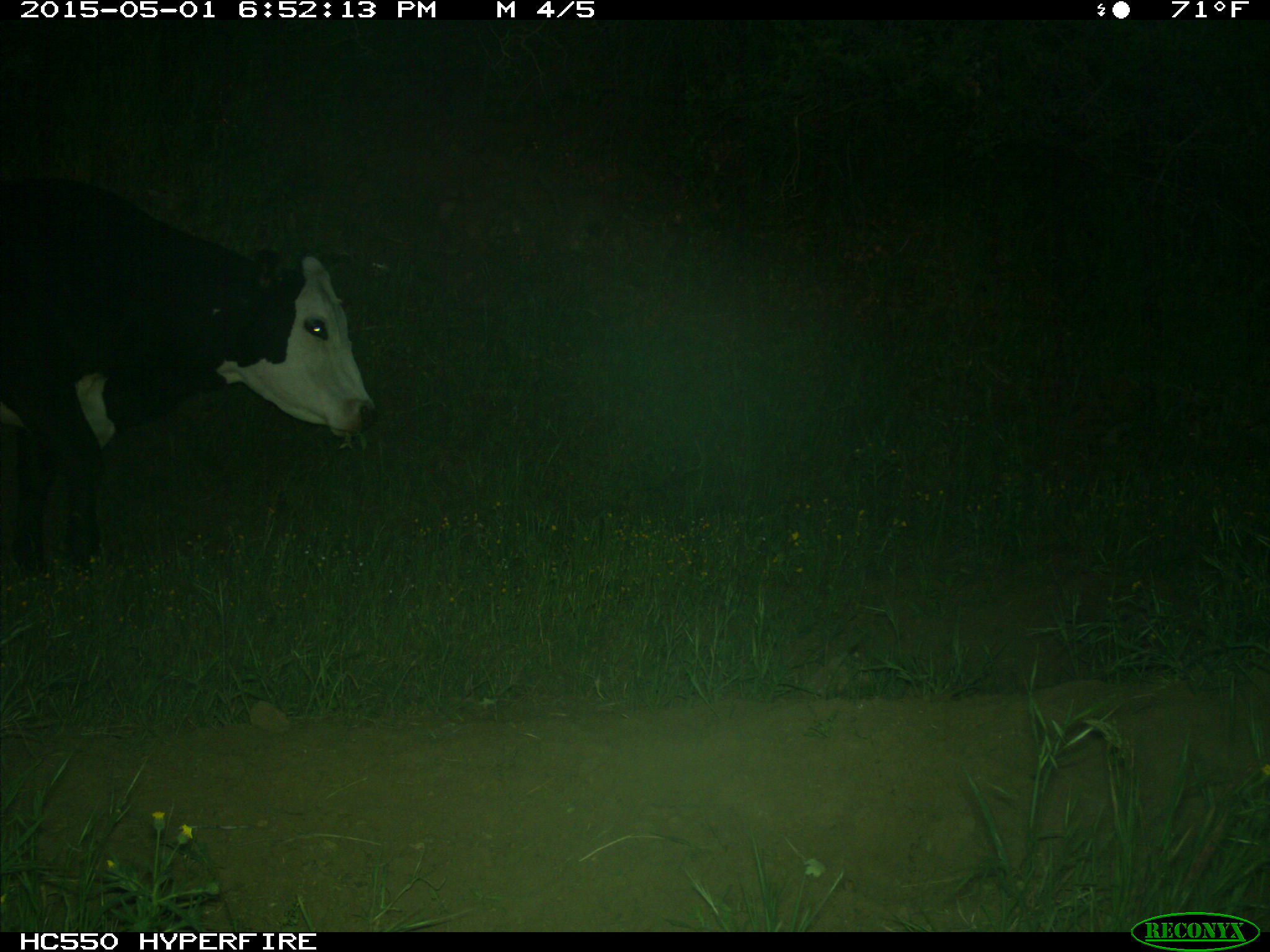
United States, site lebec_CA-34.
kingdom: Animalia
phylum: Chordata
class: Mammalia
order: Artiodactyla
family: Bovidae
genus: Bos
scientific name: Bos taurus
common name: domestic cow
Bos taurus (domestic cow).